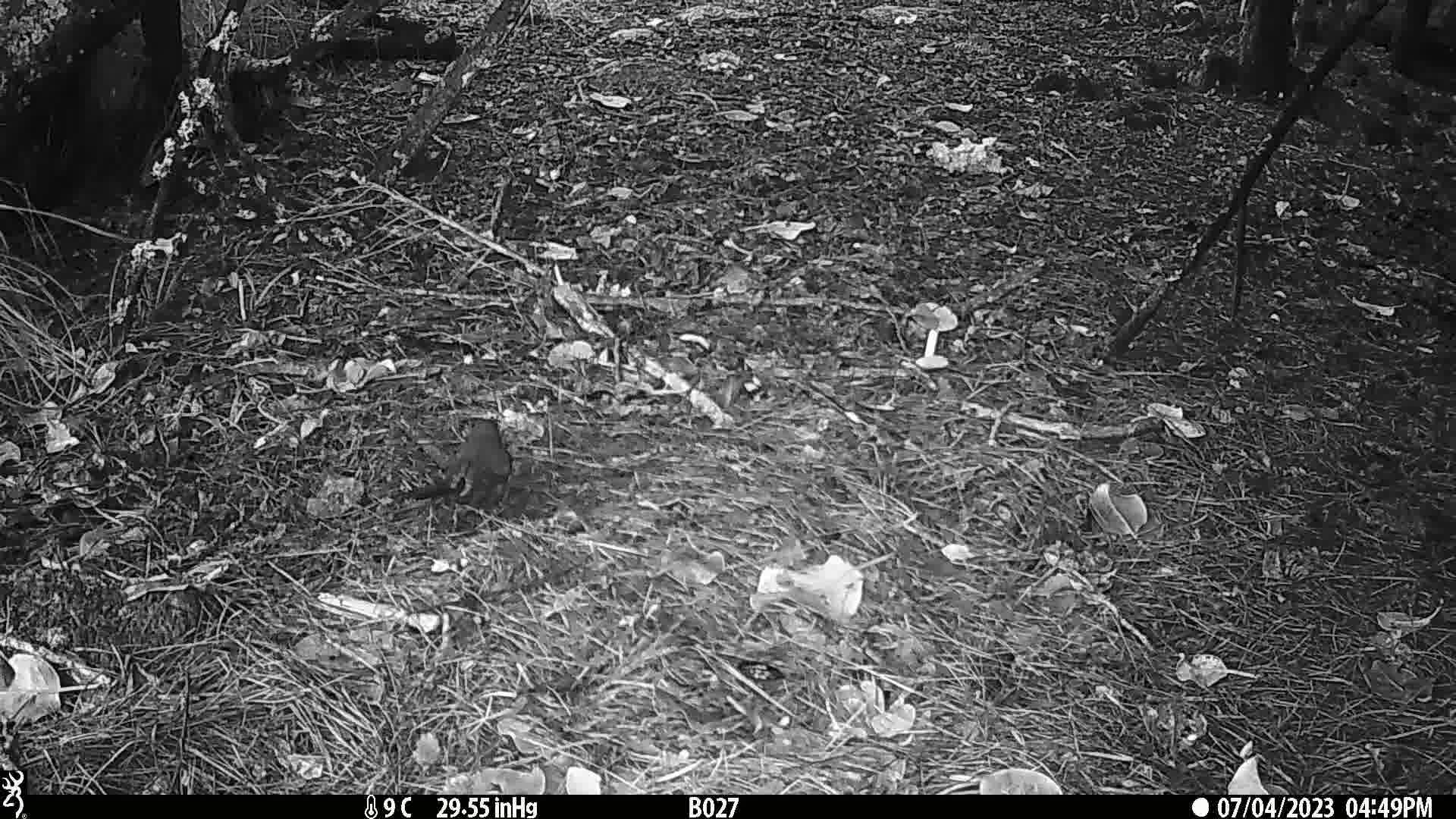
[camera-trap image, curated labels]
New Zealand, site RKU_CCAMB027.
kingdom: Animalia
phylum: Chordata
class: Aves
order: Passeriformes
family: Turdidae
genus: Turdus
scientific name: Turdus merula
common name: eurasian blackbird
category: blackbird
Blackbird (eurasian blackbird) (Turdus merula).